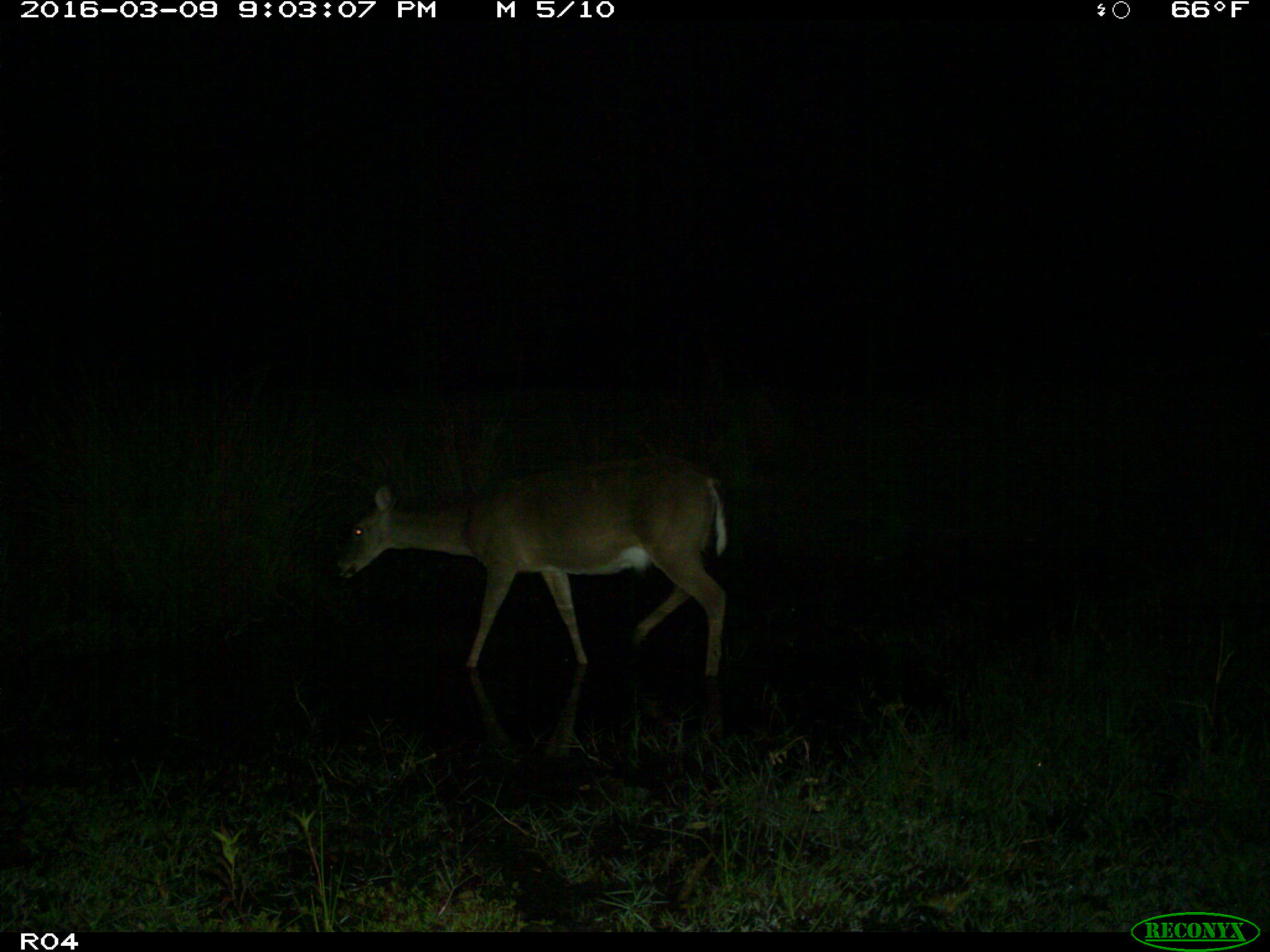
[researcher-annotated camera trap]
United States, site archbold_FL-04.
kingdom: Animalia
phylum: Chordata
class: Mammalia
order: Artiodactyla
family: Cervidae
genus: Odocoileus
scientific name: Odocoileus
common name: deer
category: unidentified deer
Unidentified deer (deer) (Odocoileus).